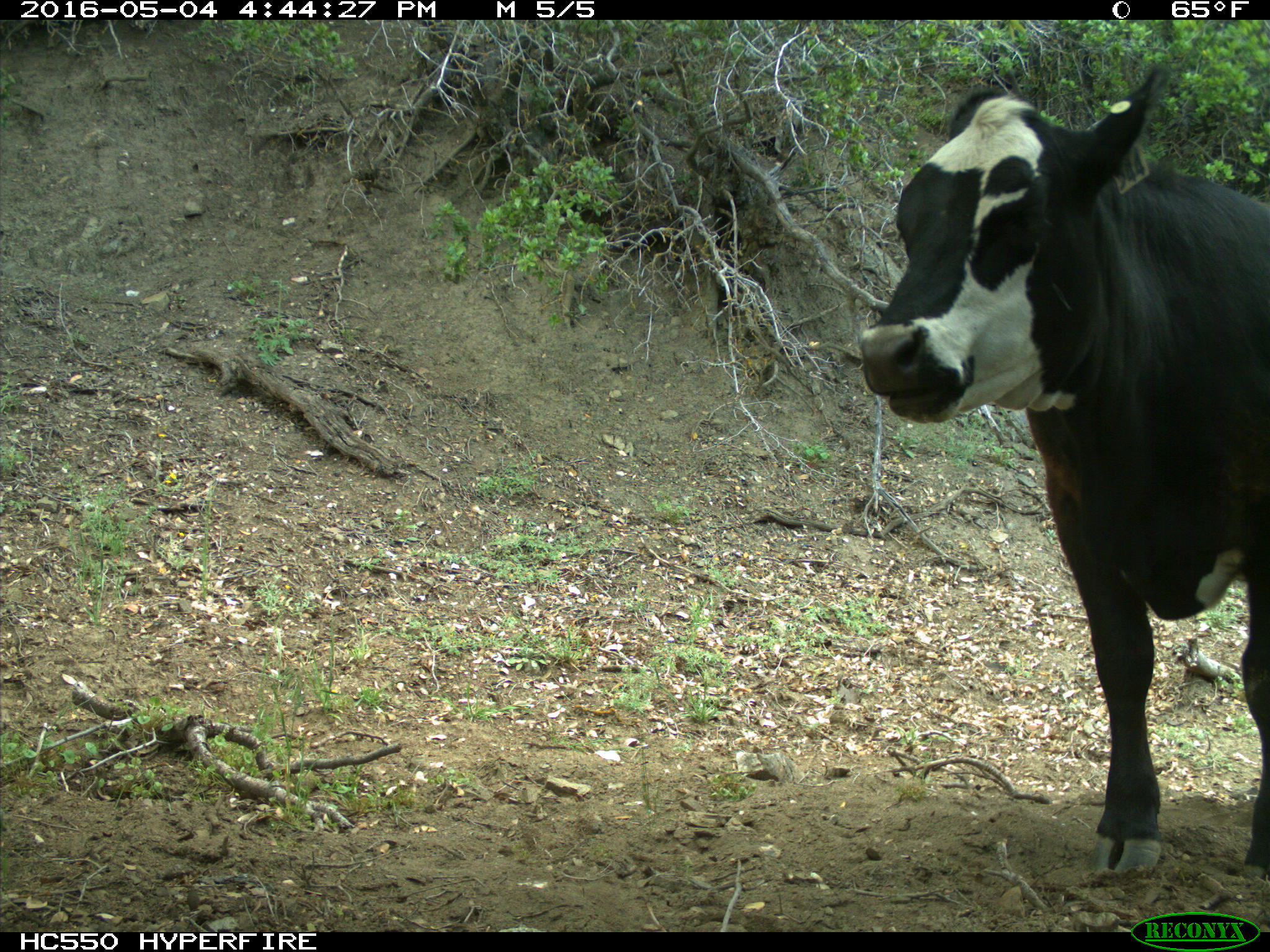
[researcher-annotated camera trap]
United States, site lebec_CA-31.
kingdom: Animalia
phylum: Chordata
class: Mammalia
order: Artiodactyla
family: Bovidae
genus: Bos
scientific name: Bos taurus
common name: domestic cow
Bos taurus (domestic cow).